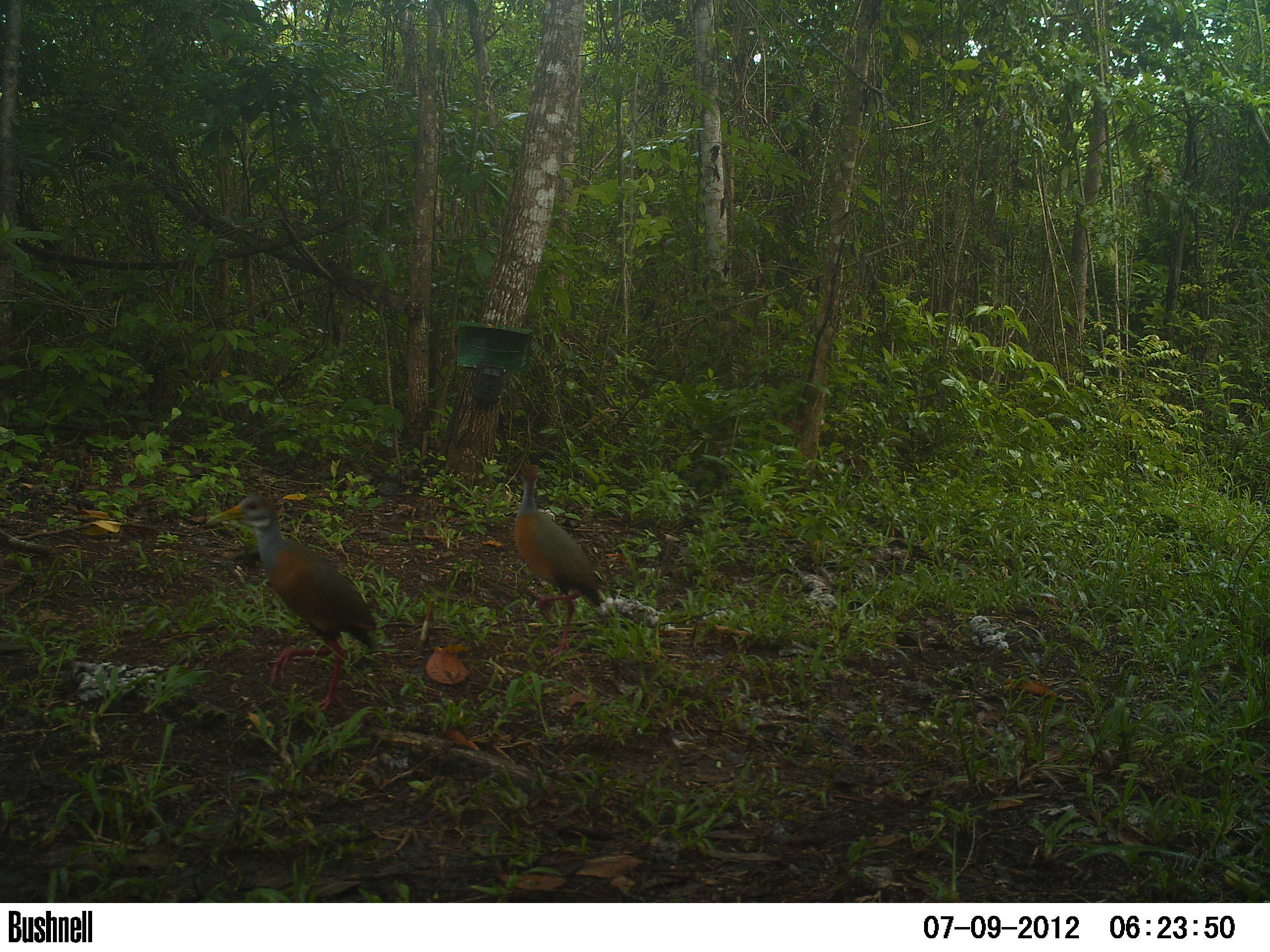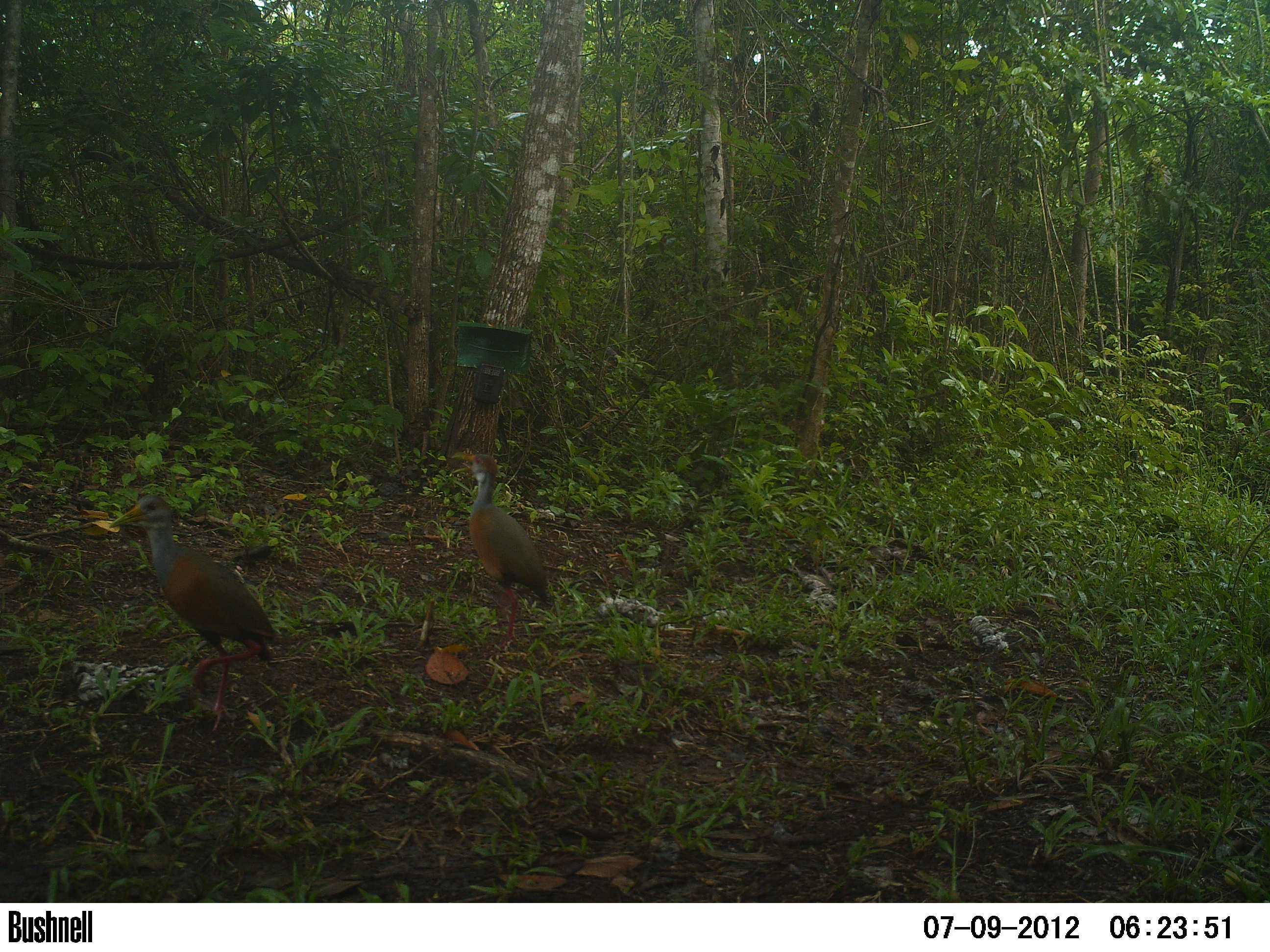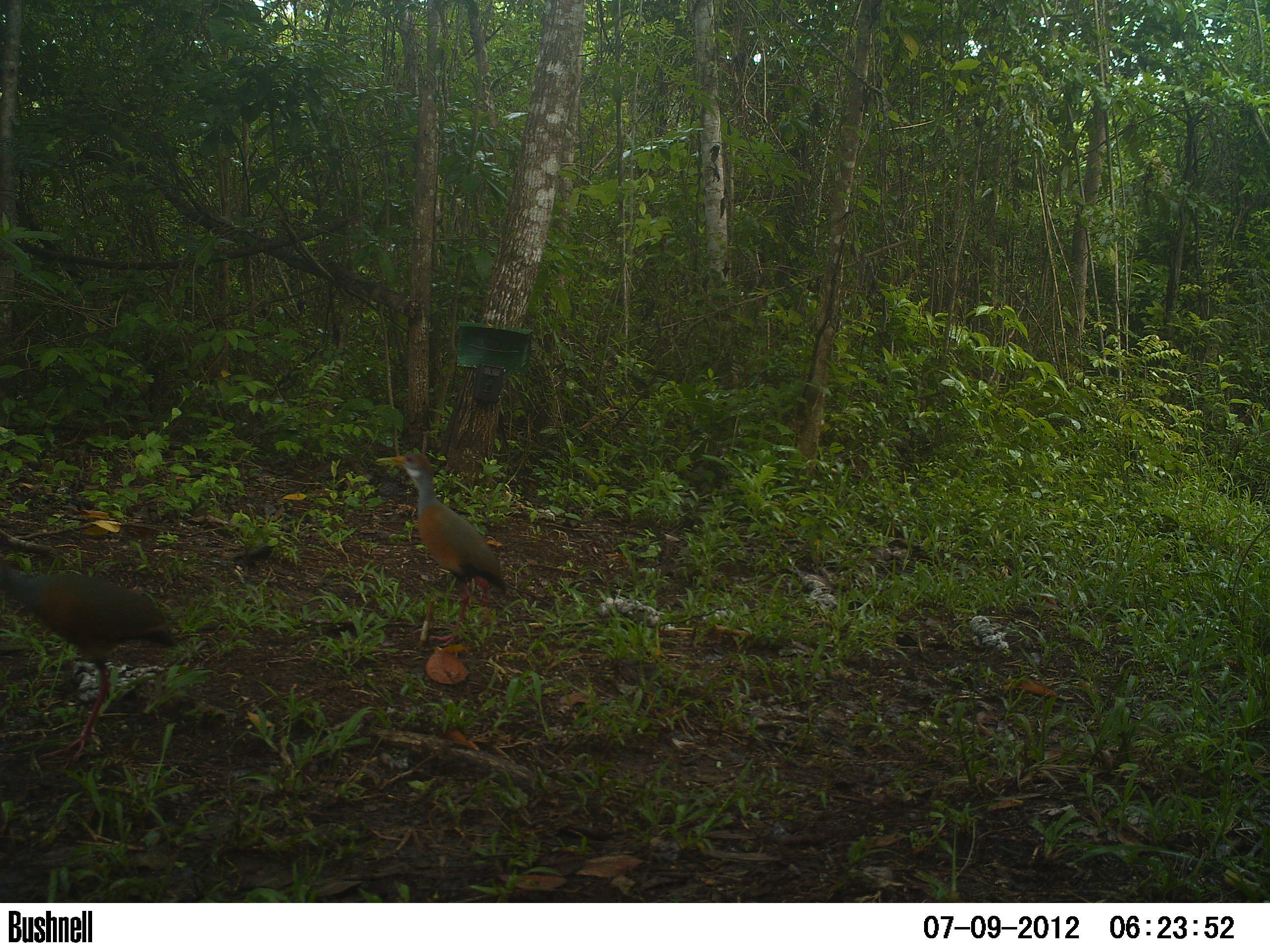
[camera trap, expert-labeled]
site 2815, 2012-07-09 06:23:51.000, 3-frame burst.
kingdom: Animalia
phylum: Chordata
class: Aves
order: Gruiformes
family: Rallidae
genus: Aramides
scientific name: Aramides cajaneus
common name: gray-cowled wood-rail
Aramides cajaneus (gray-cowled wood-rail), count 2, age adult.